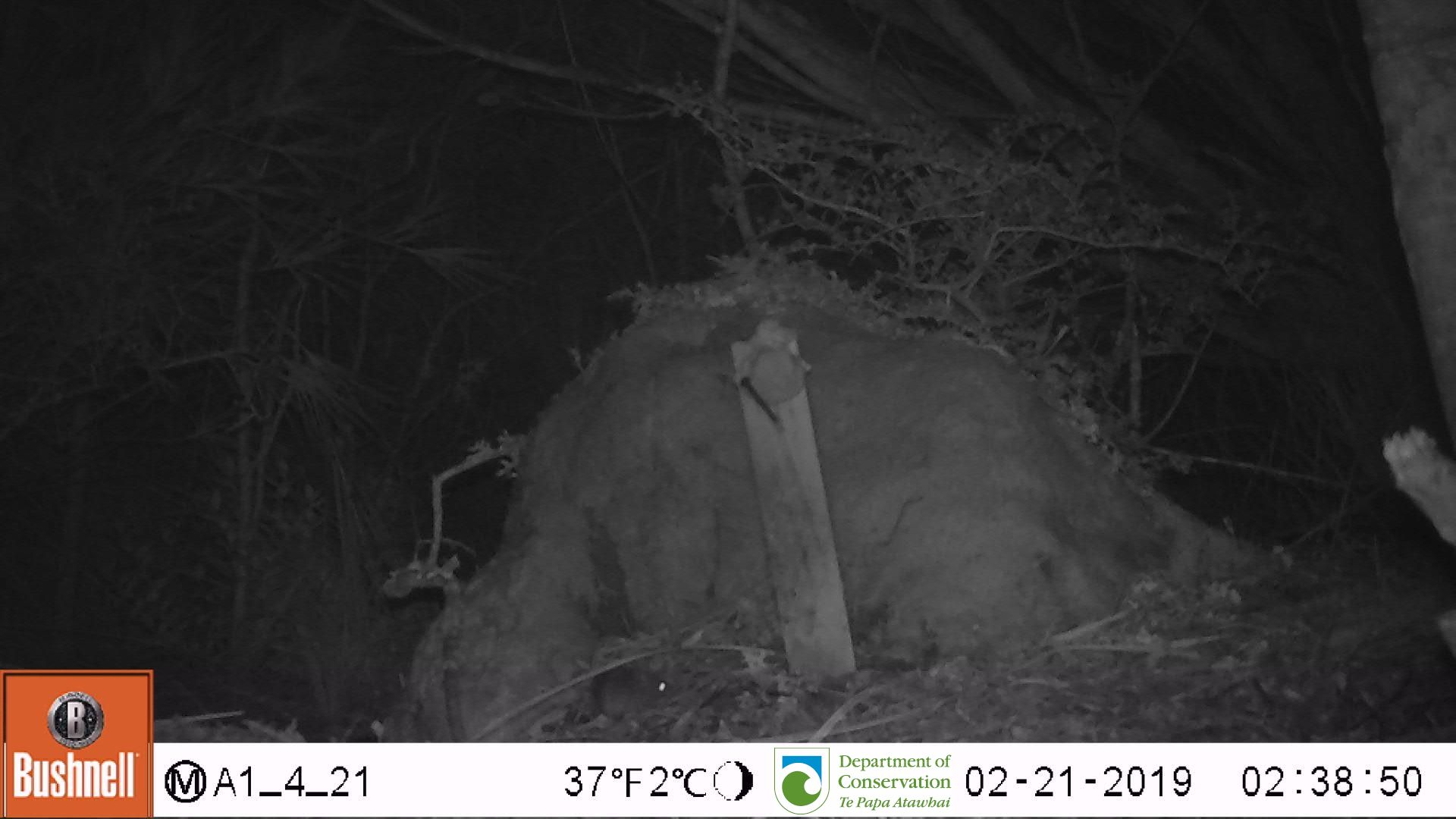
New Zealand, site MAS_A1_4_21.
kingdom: Animalia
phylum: Chordata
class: Mammalia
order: Rodentia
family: Muridae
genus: Mus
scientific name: Mus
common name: mouse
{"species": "mouse (Mus)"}